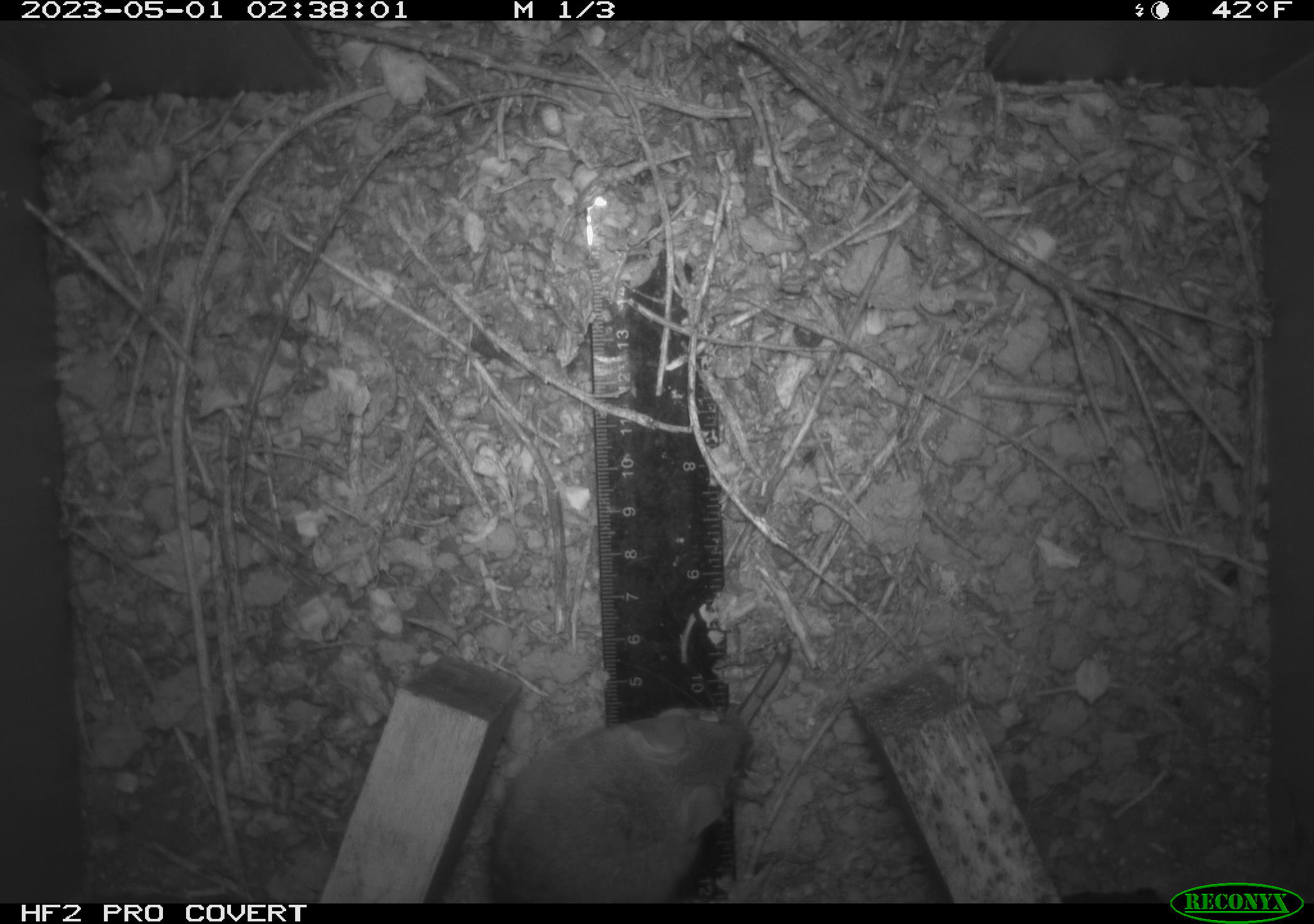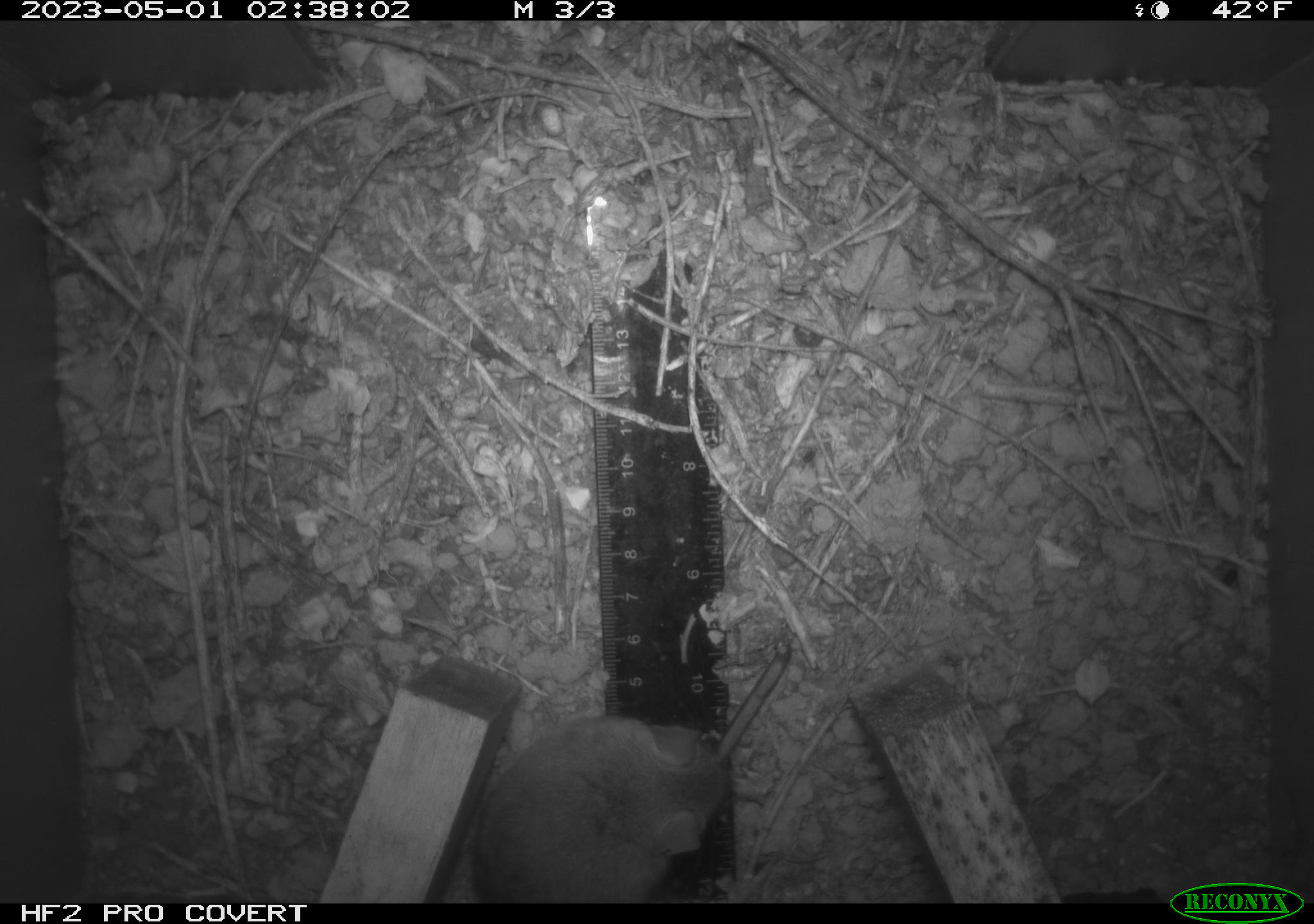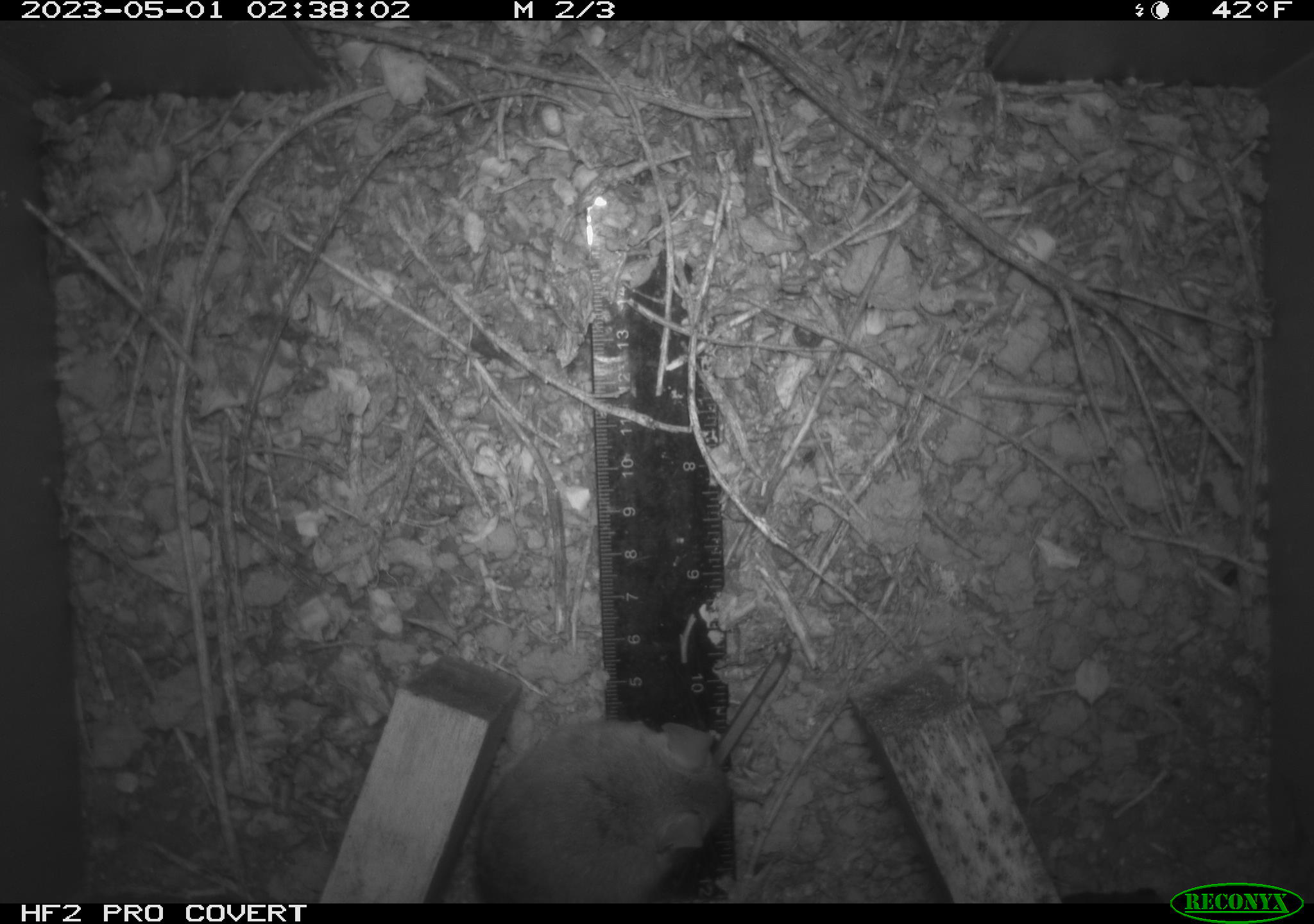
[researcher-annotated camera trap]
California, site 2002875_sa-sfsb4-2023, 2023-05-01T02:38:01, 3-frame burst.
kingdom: Animalia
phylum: Chordata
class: Mammalia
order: Rodentia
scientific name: Rodentia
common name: mouse species